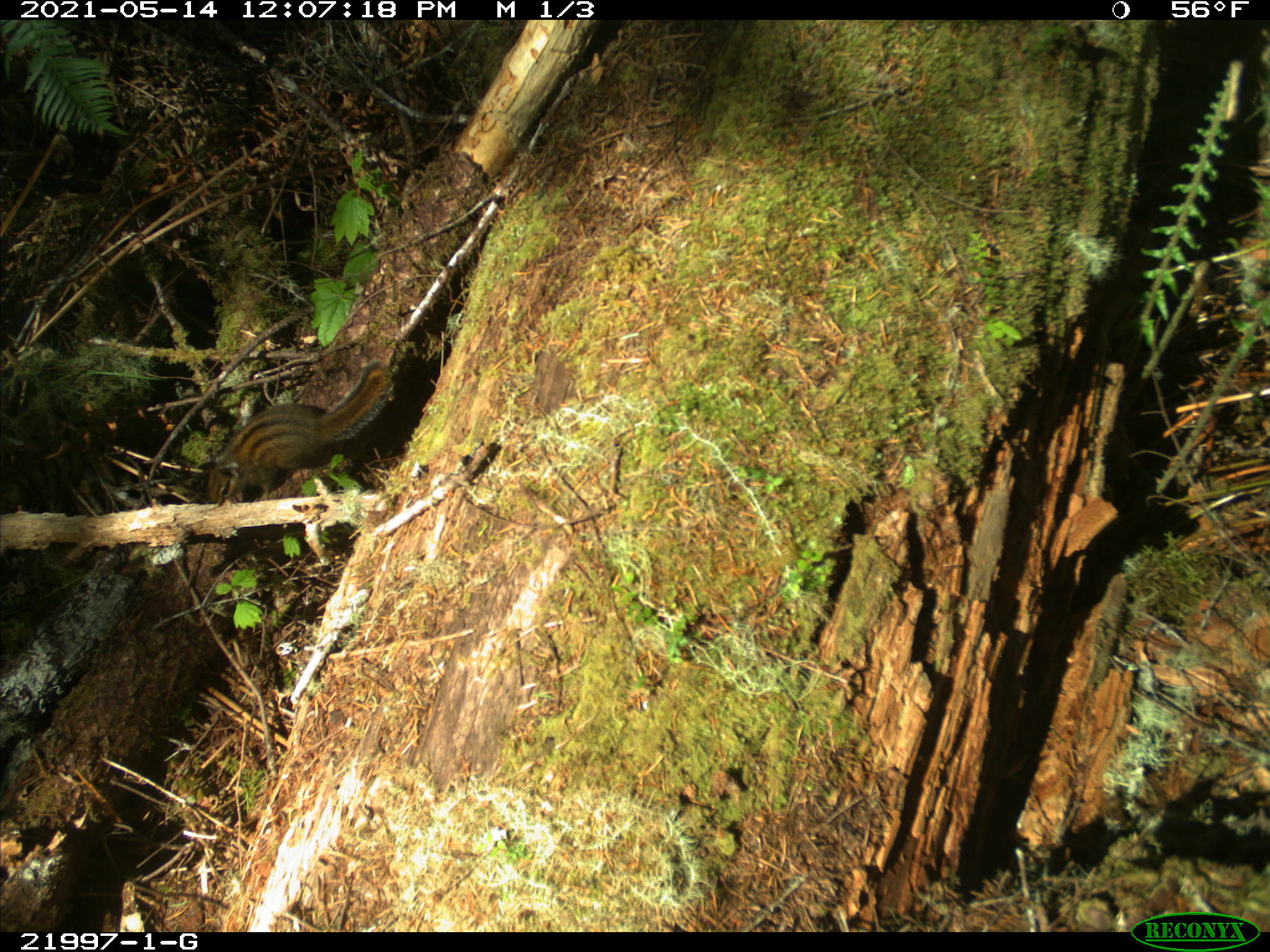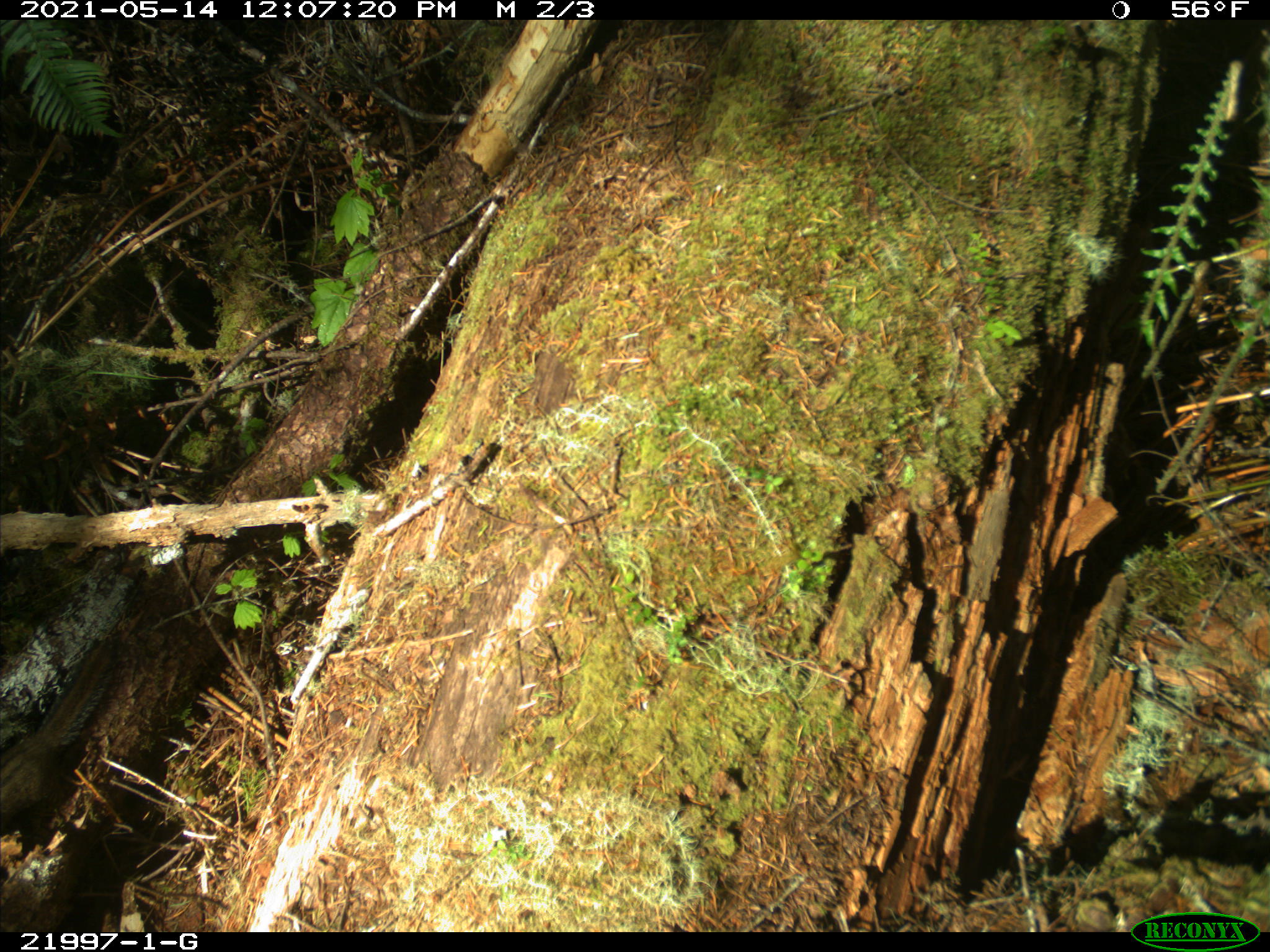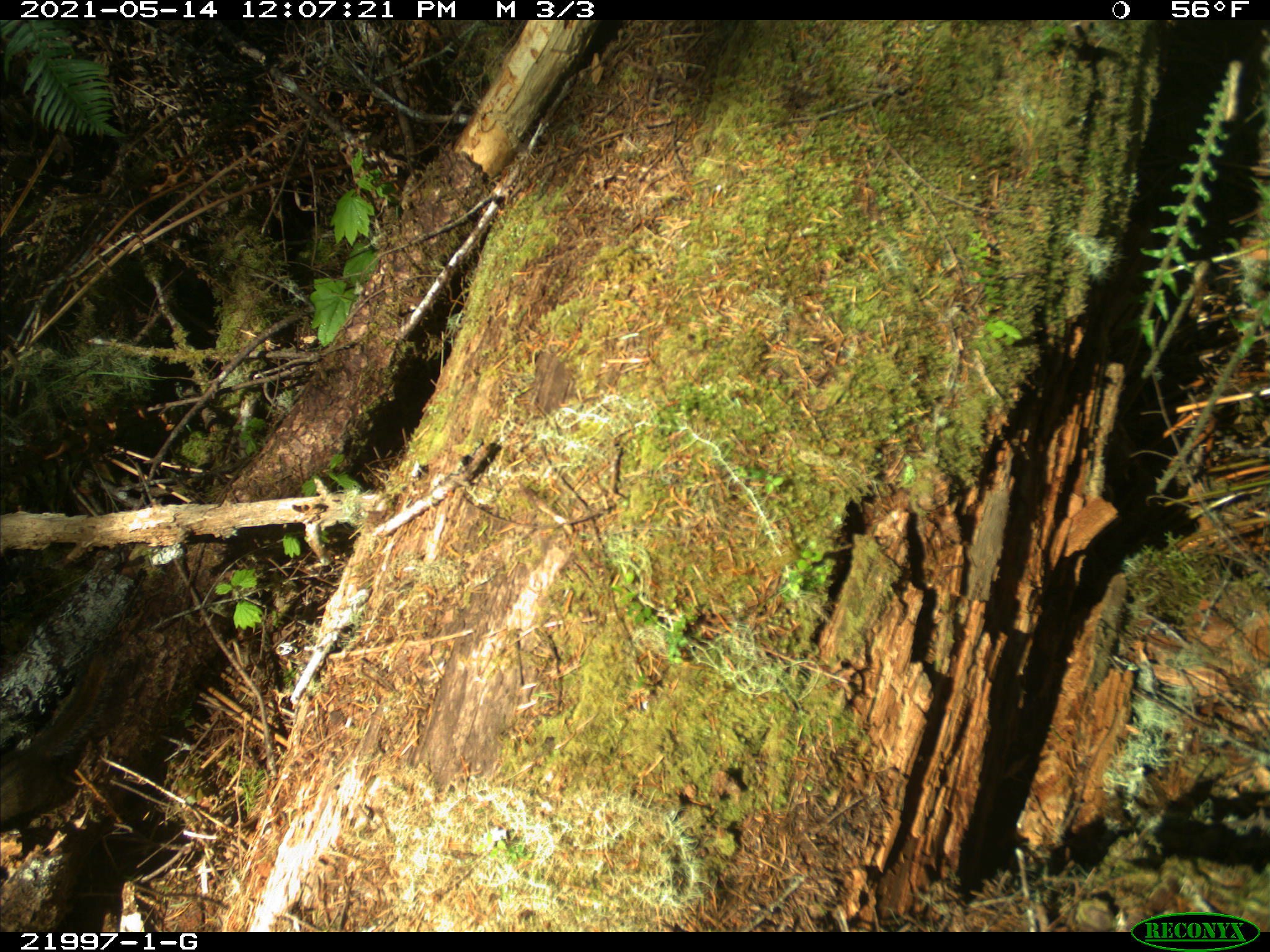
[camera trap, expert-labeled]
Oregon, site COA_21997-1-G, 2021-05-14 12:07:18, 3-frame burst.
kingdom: Animalia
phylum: Chordata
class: Mammalia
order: Rodentia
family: Sciuridae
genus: Neotamias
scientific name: Neotamias townsendii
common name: townsend's chipmunk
Townsend's chipmunk (Neotamias townsendii).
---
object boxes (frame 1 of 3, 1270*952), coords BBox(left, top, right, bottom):
townsend's chipmunk: BBox(179, 341, 420, 535)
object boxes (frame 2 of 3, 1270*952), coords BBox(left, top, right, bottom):
townsend's chipmunk: BBox(0, 612, 141, 864)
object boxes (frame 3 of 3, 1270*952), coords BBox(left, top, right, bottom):
townsend's chipmunk: BBox(0, 623, 141, 858)